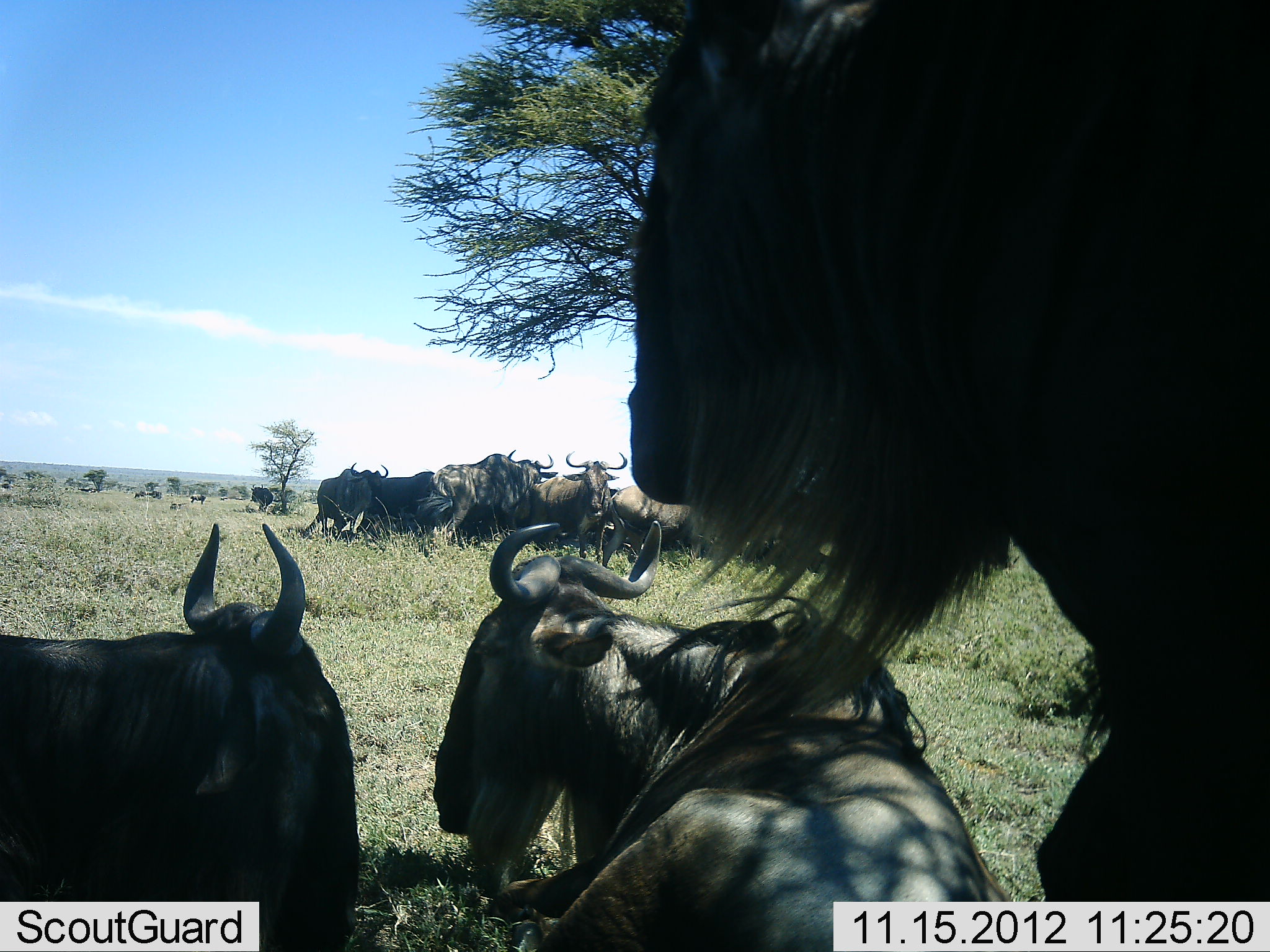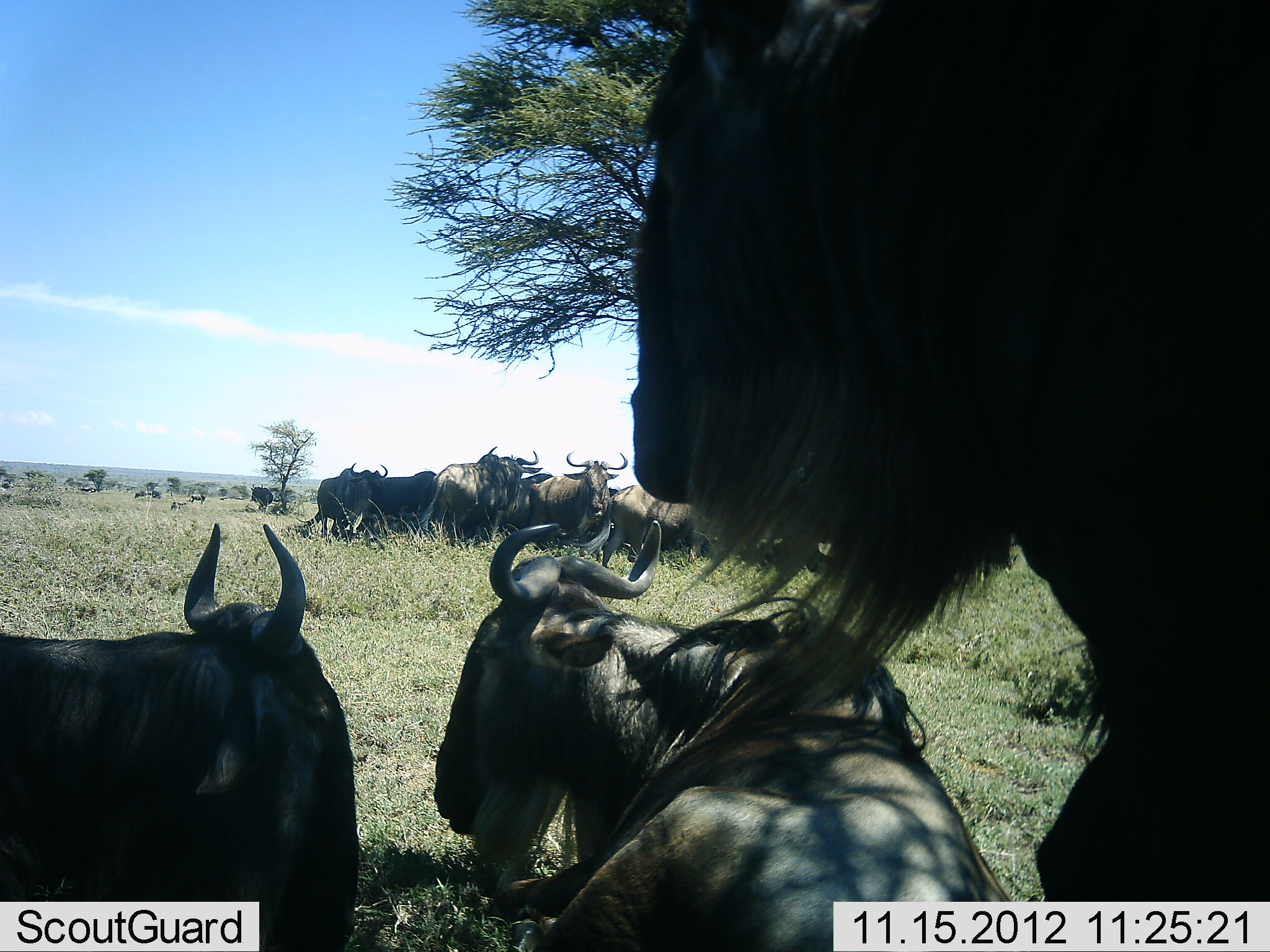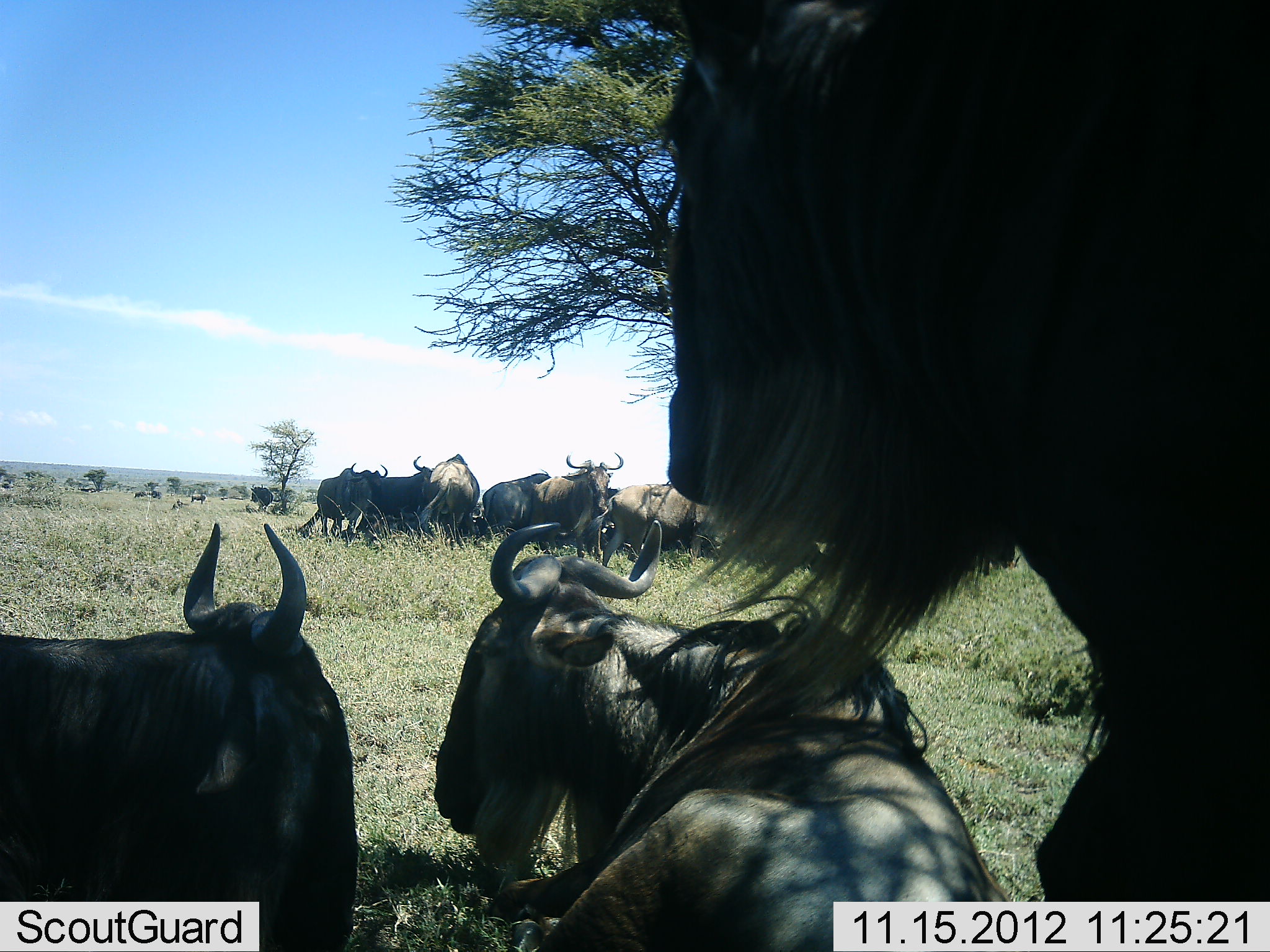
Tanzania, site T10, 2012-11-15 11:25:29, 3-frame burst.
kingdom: Animalia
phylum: Chordata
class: Mammalia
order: Artiodactyla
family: Bovidae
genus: Connochaetes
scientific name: Connochaetes taurinus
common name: blue wildebeest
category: wildebeest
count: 11-50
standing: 60%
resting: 100%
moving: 0%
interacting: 0%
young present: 0%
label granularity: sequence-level